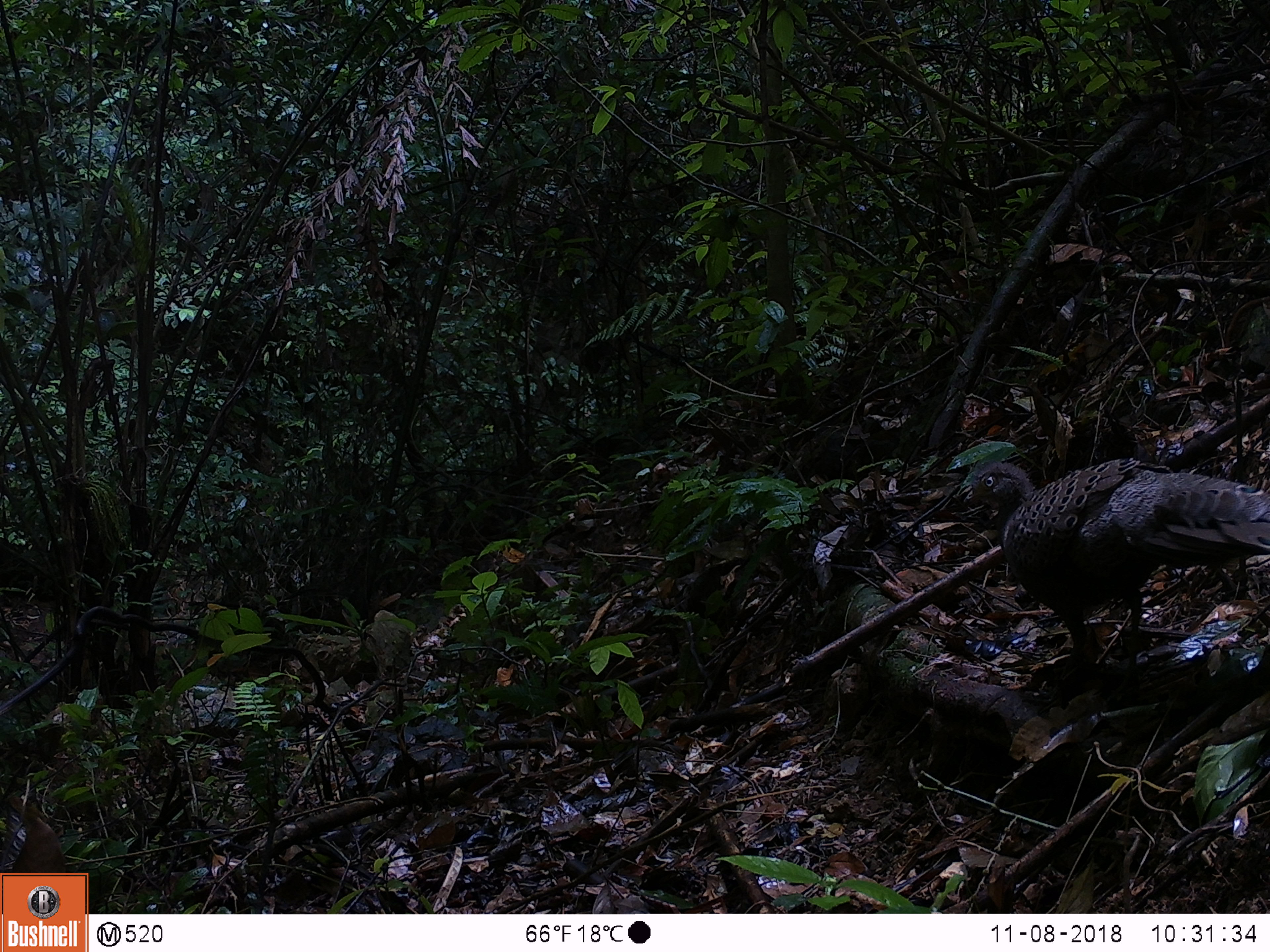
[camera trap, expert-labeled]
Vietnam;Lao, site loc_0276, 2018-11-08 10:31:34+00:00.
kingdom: Animalia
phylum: Chordata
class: Aves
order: Galliformes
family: Phasianidae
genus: Polyplectron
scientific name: Polyplectron bicalcaratum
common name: gray peacock-pheasant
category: grey peacock pheasant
Grey peacock pheasant (gray peacock-pheasant) (Polyplectron bicalcaratum). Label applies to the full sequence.